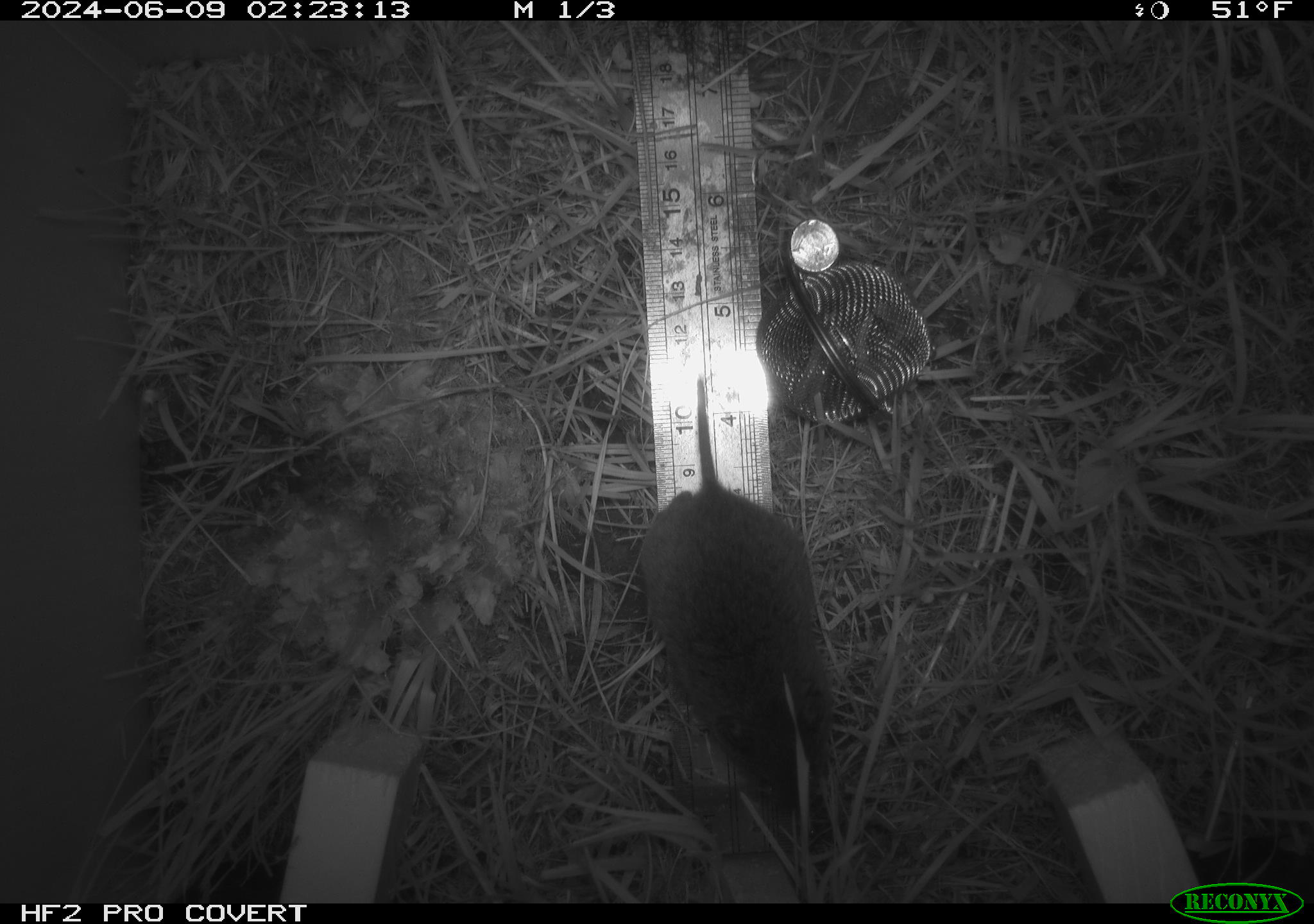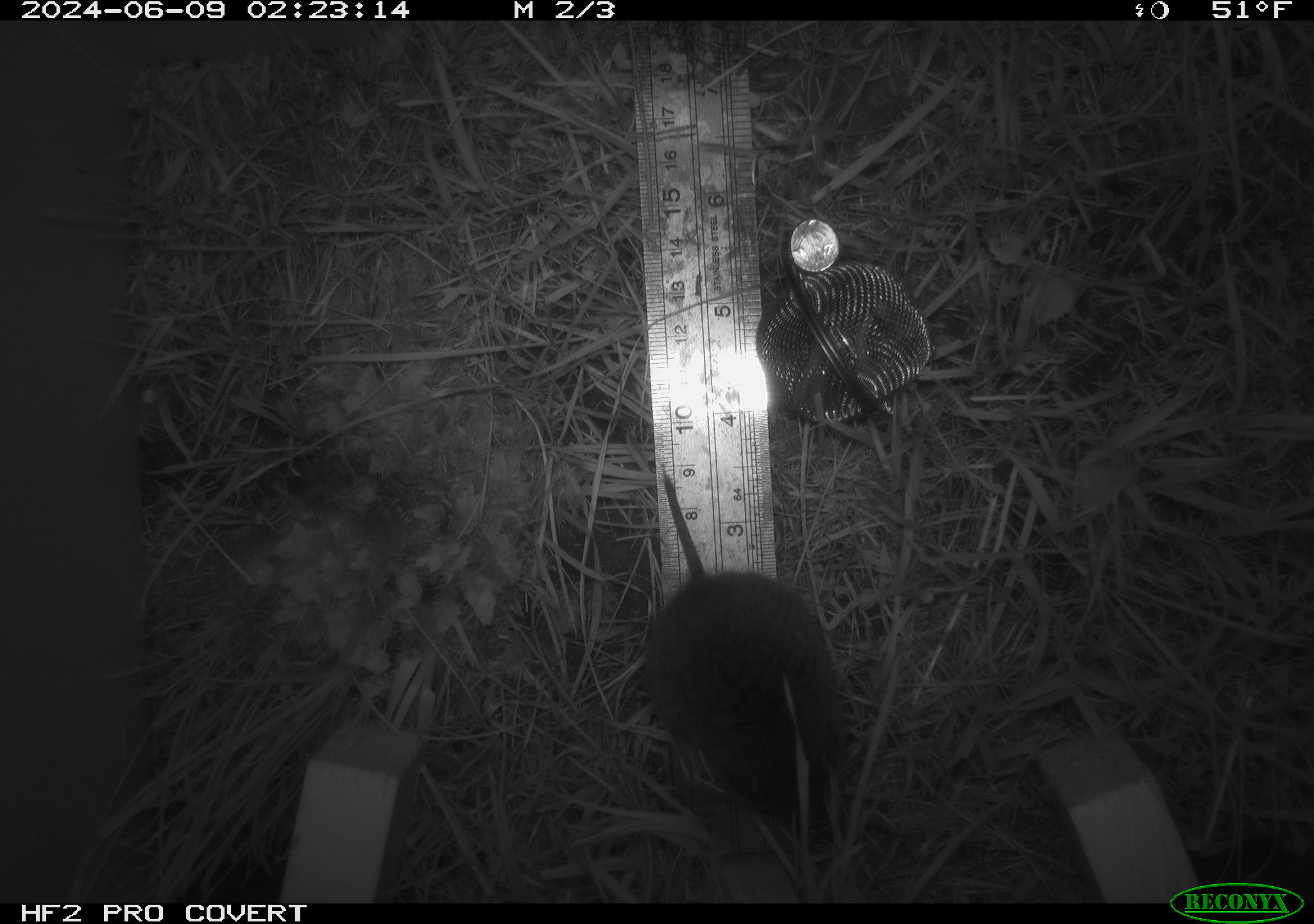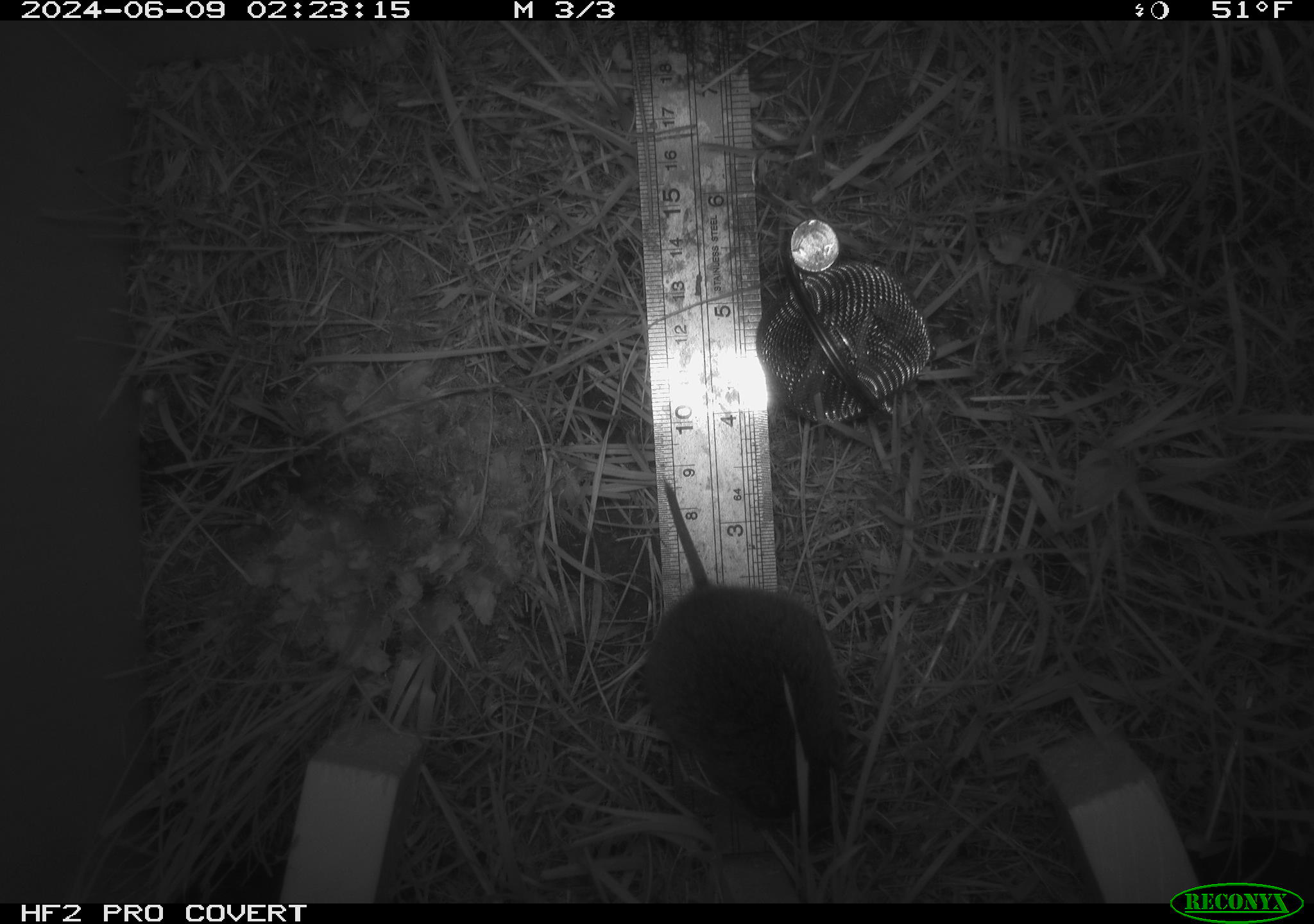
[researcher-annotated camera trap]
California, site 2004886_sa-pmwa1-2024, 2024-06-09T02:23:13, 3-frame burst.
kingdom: Animalia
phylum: Chordata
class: Mammalia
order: Rodentia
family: Cricetidae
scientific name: Arvicolinae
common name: voles, lemmings, and muskrats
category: arvicolinae subfamily